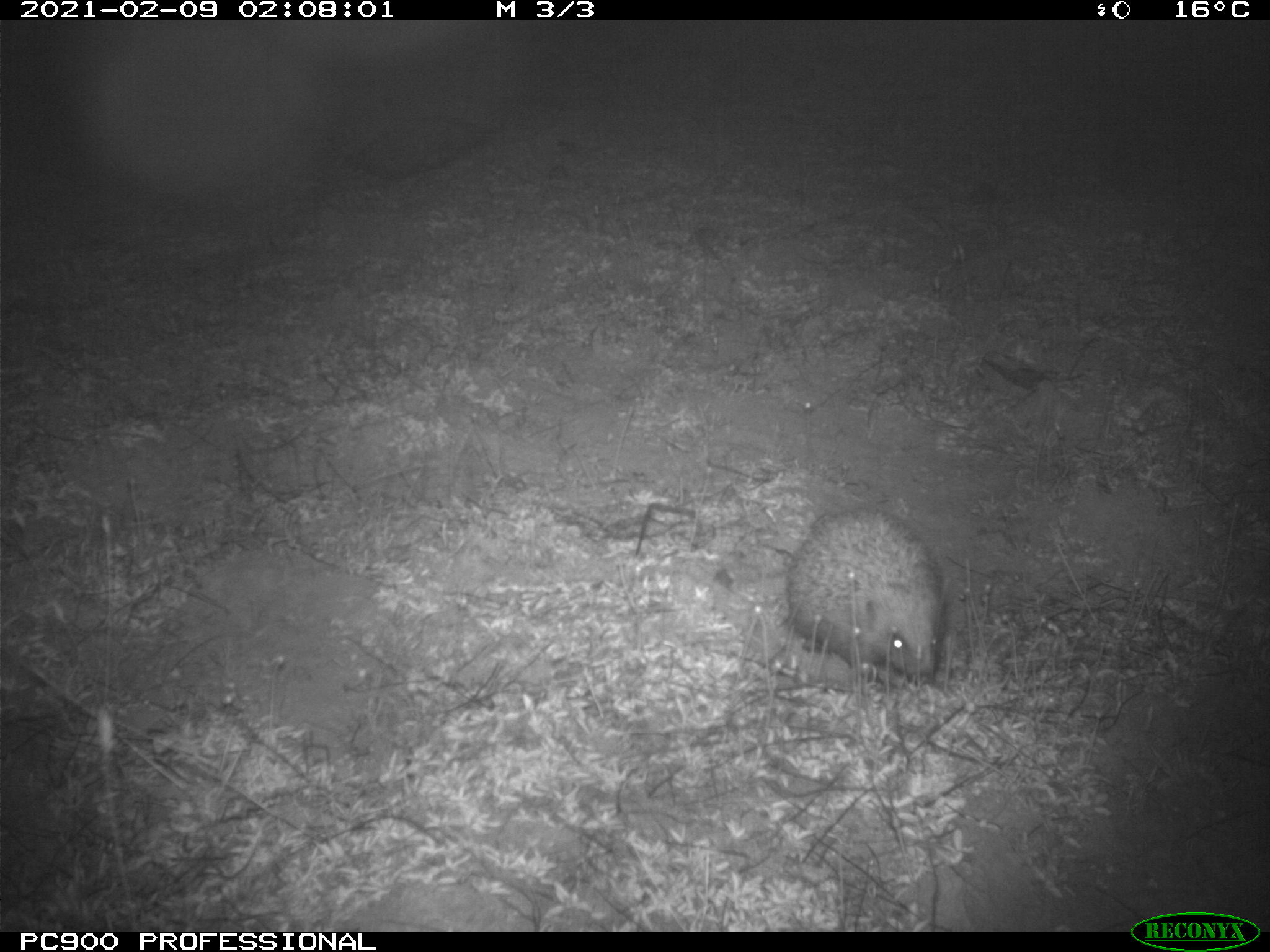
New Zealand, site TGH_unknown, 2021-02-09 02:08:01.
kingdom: Animalia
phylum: Chordata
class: Mammalia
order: Eulipotyphla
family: Erinaceidae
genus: Erinaceus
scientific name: Erinaceus europaeus europaeus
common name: european hedgehog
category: hedgehog